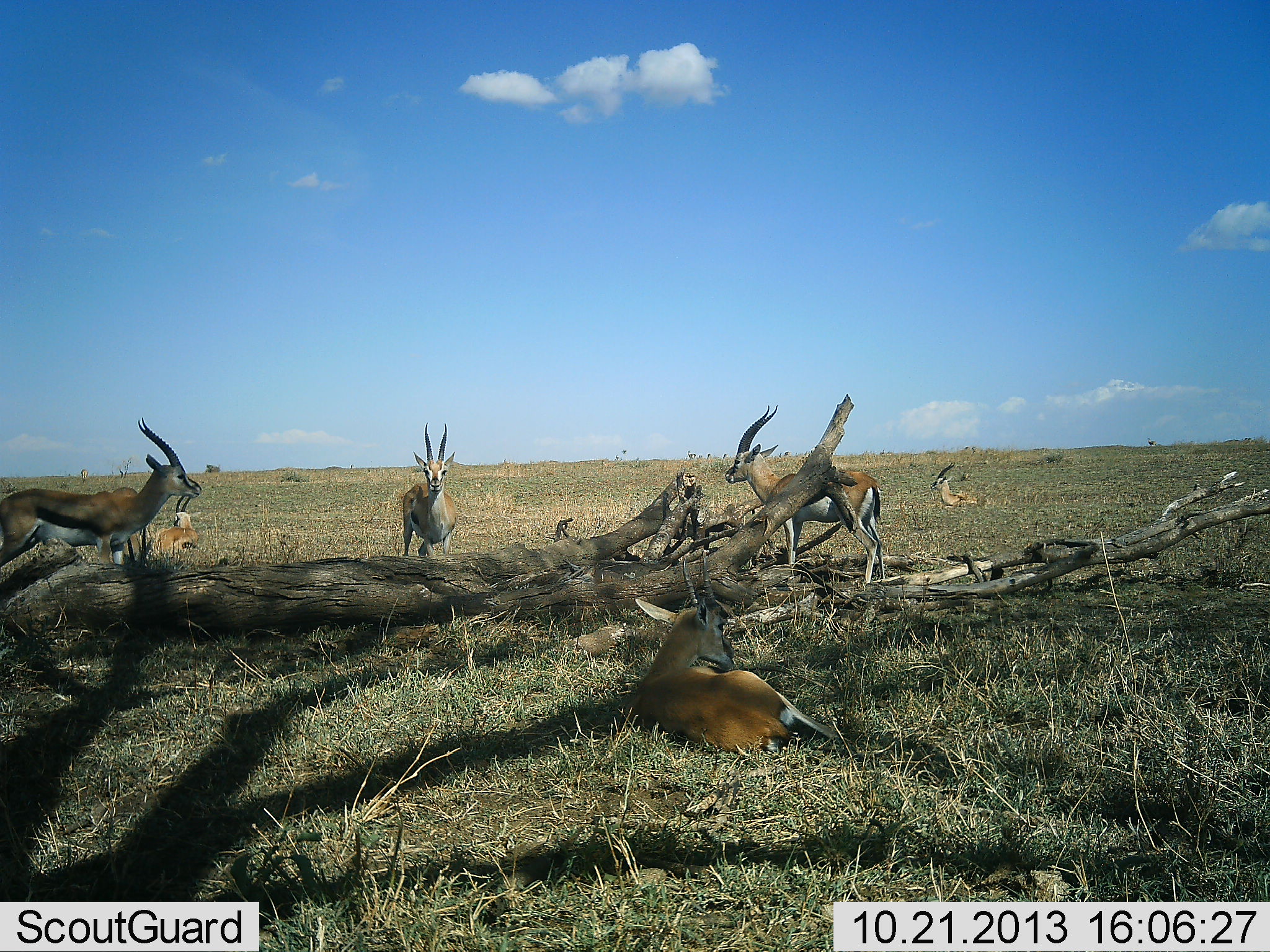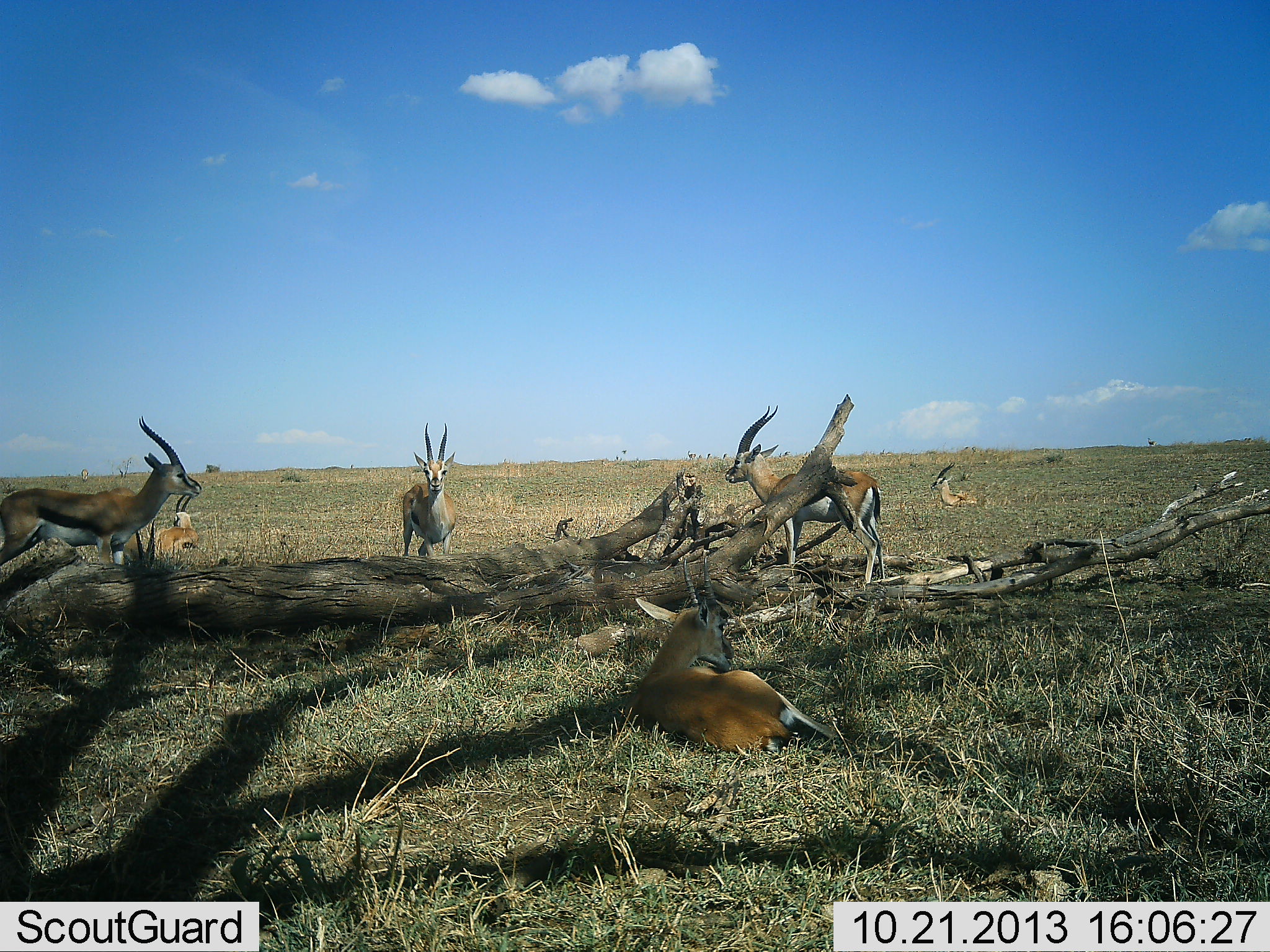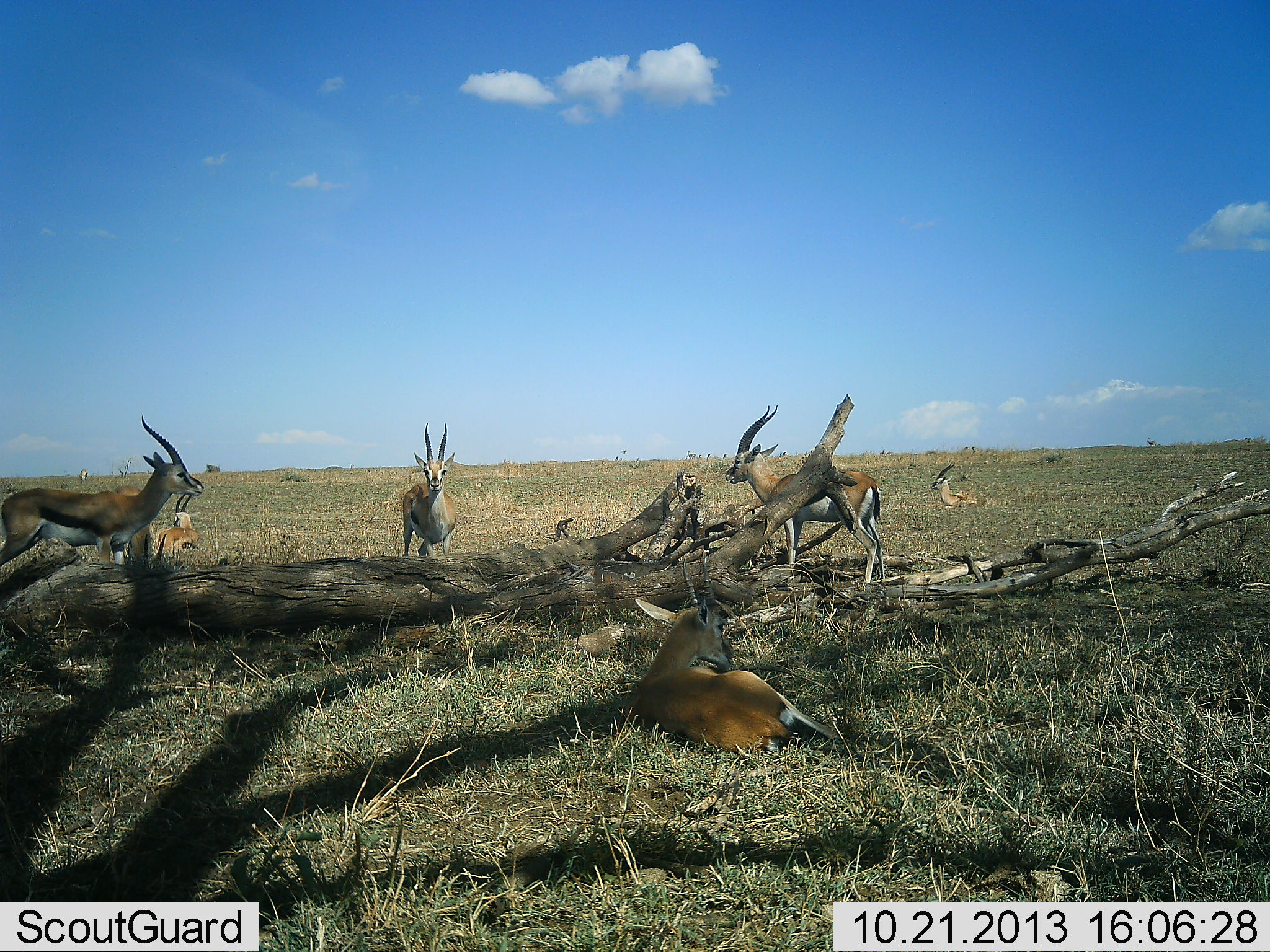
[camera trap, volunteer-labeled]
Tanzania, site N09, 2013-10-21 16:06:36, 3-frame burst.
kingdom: Animalia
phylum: Chordata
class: Mammalia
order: Artiodactyla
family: Bovidae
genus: Eudorcas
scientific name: Eudorcas thomsonii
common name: thomson's gazelle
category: gazellethomsons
Gazellethomsons (thomson's gazelle) (Eudorcas thomsonii), count 7. Behavior (volunteer vote fractions): standing 78%, resting 100%, moving 0%, interacting 0%. Young present (vote fraction): 0%. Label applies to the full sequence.